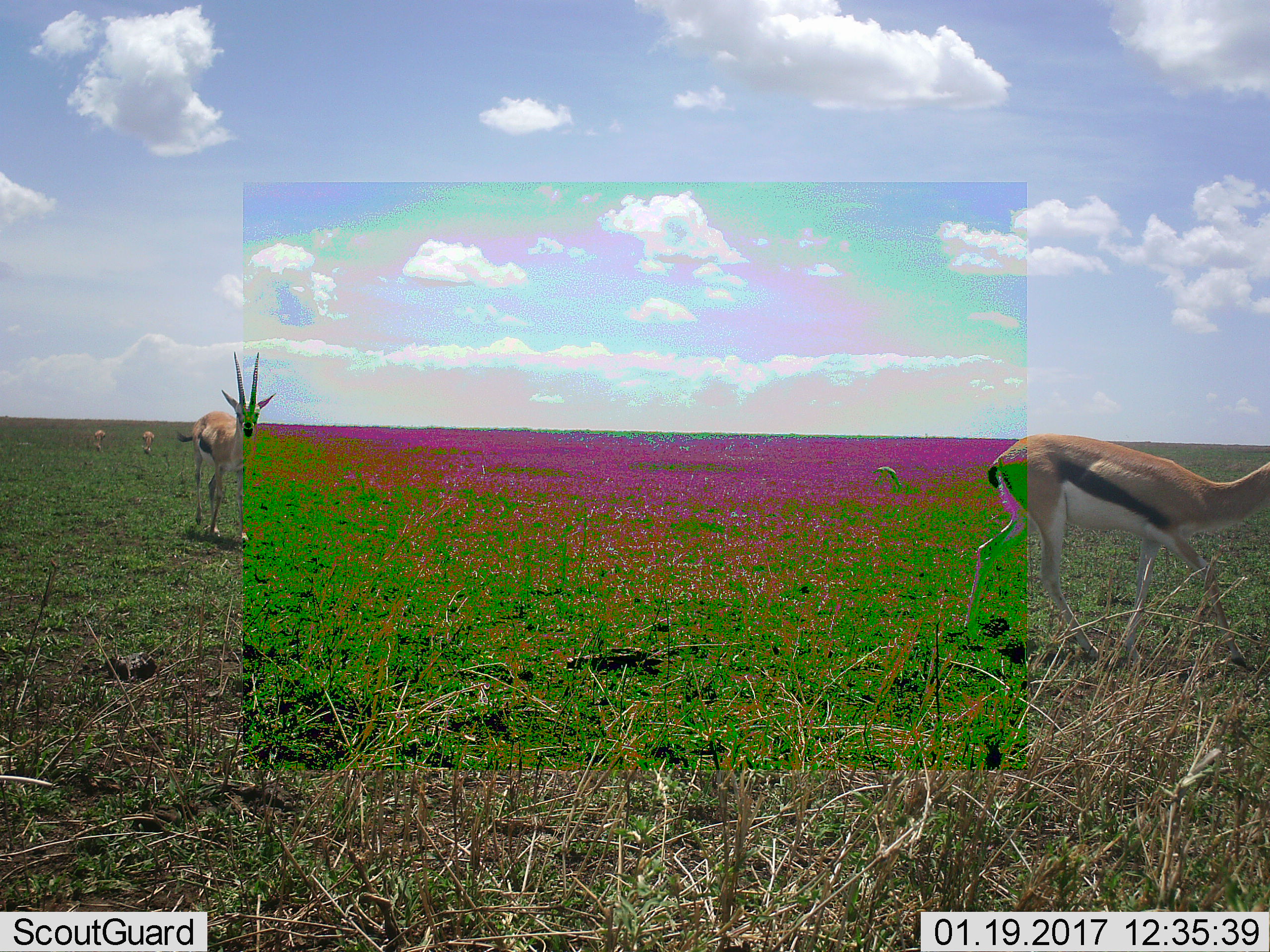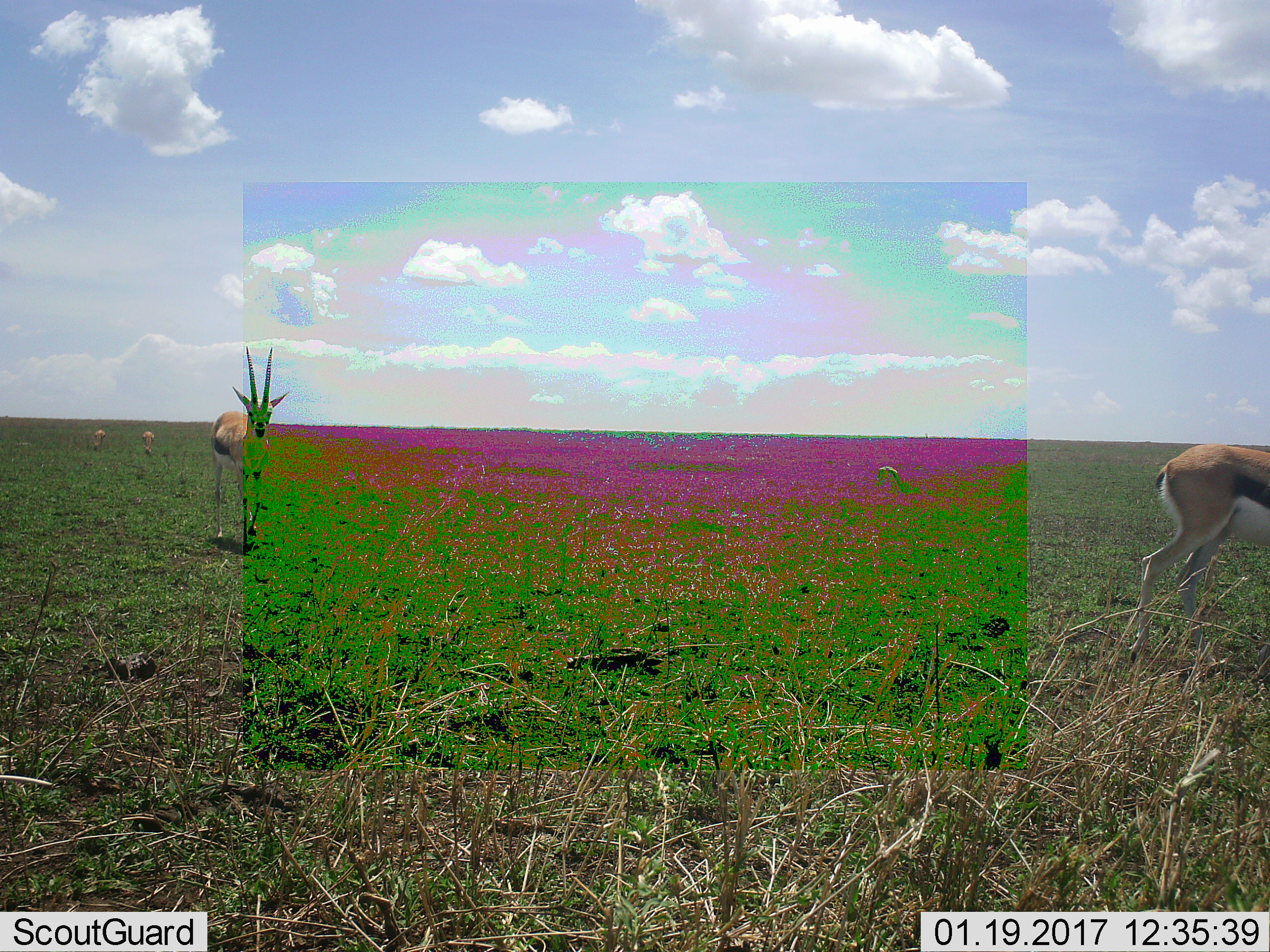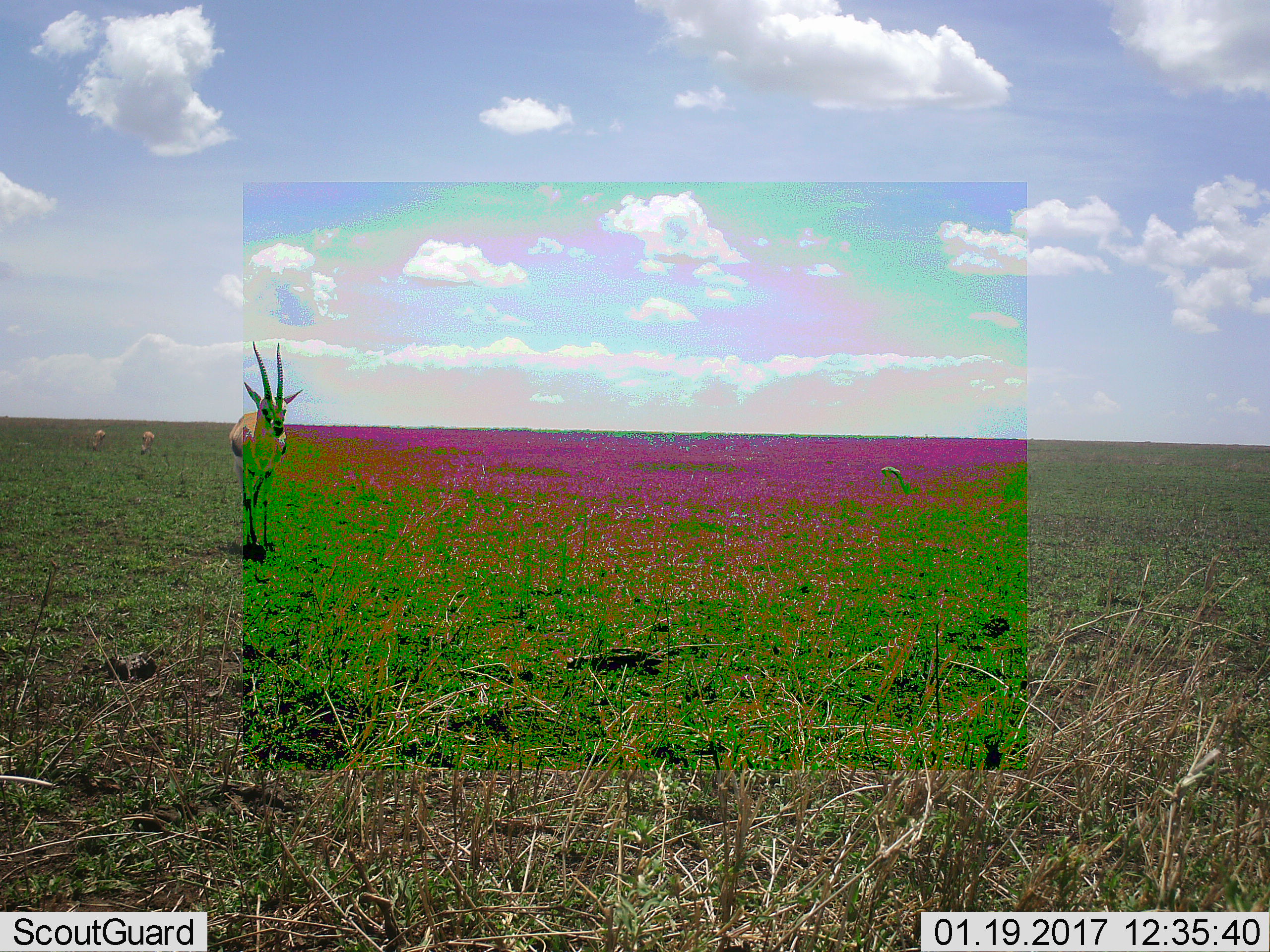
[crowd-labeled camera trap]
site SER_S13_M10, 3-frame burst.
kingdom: Animalia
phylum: Chordata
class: Mammalia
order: Artiodactyla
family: Bovidae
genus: Eudorcas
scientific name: Eudorcas thomsonii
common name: thomson's gazelle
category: gazellethomsons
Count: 4.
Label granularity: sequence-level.